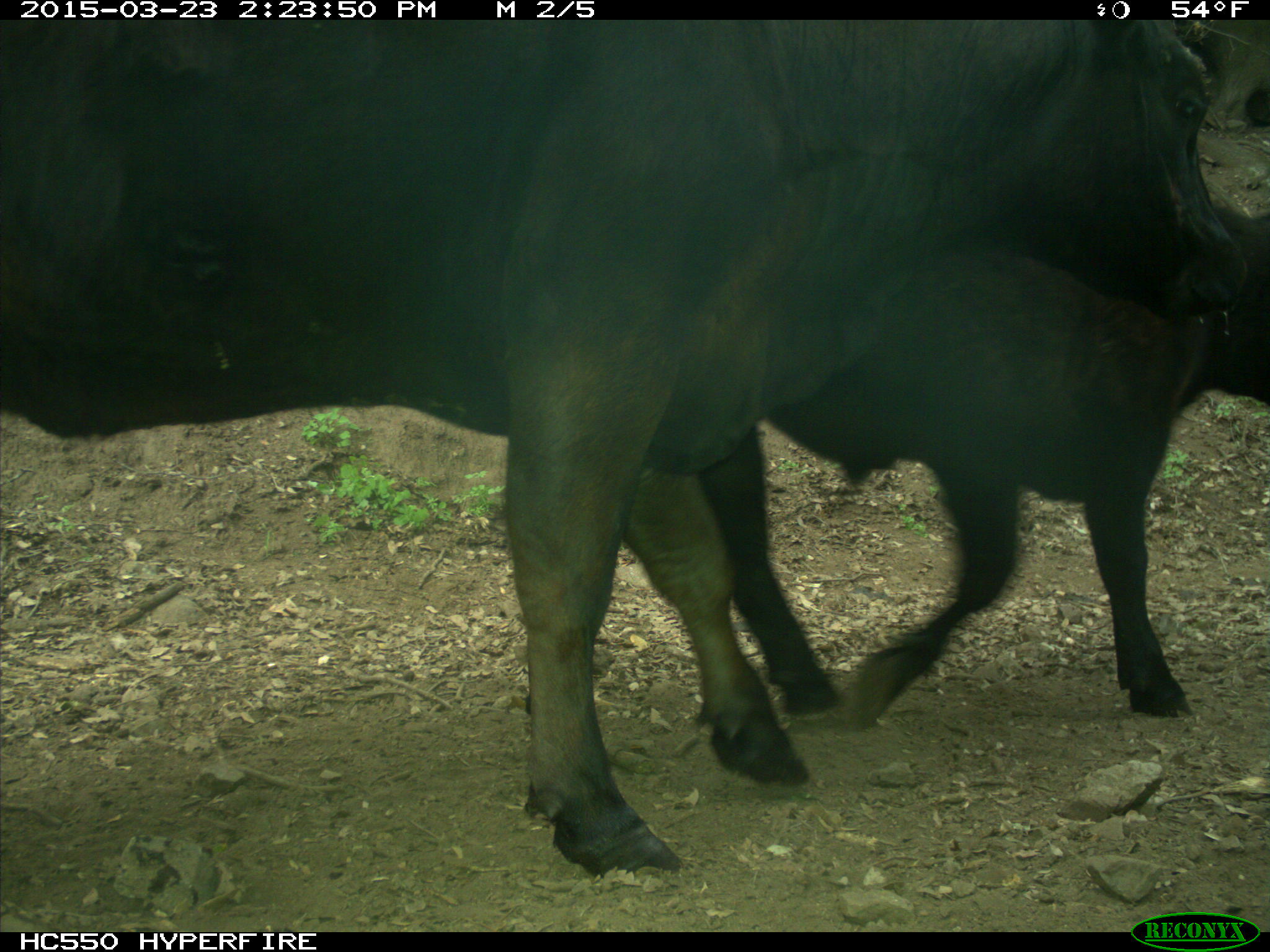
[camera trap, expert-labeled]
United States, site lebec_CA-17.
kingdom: Animalia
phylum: Chordata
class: Mammalia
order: Artiodactyla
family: Bovidae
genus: Bos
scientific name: Bos taurus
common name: domestic cow